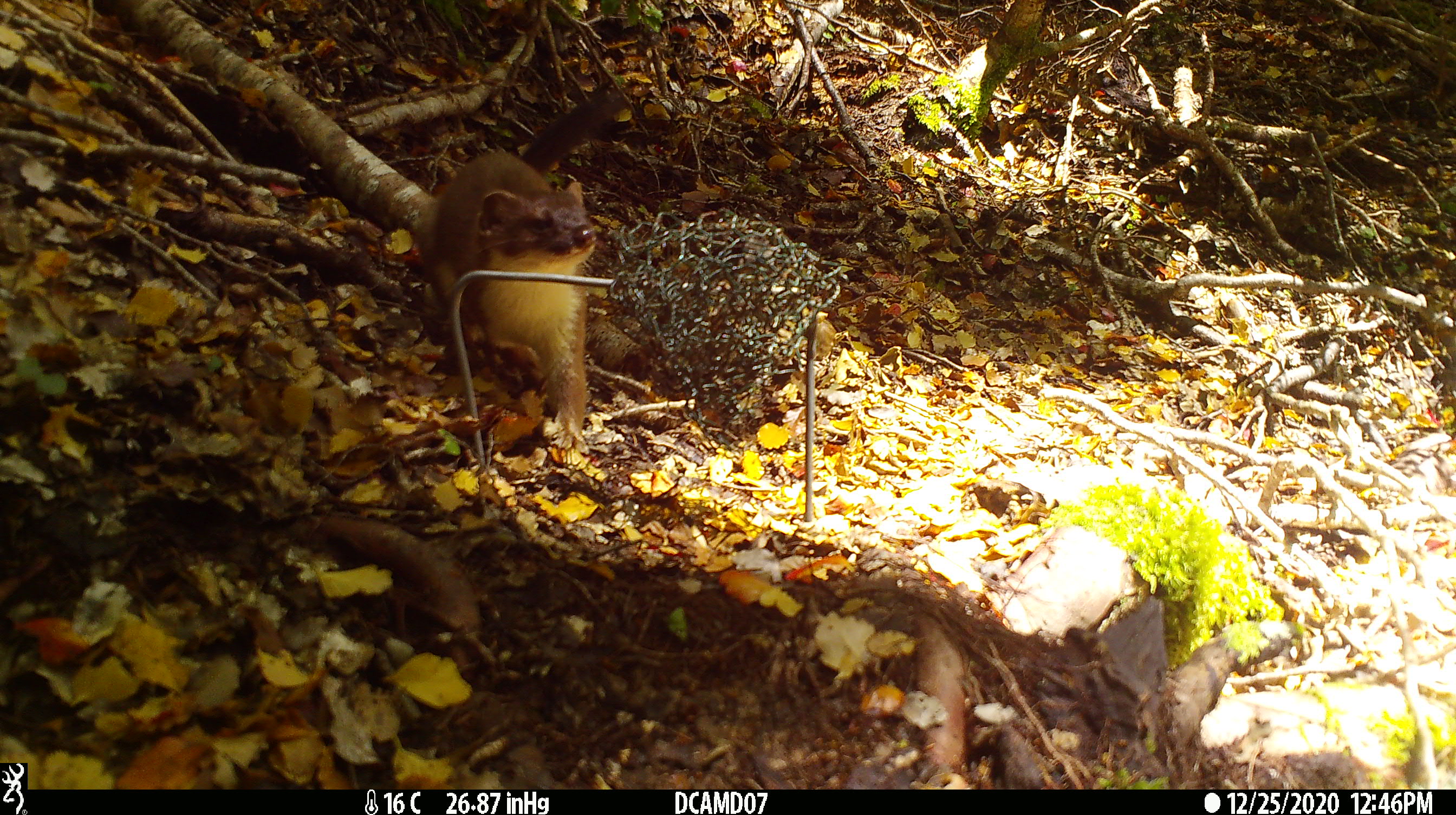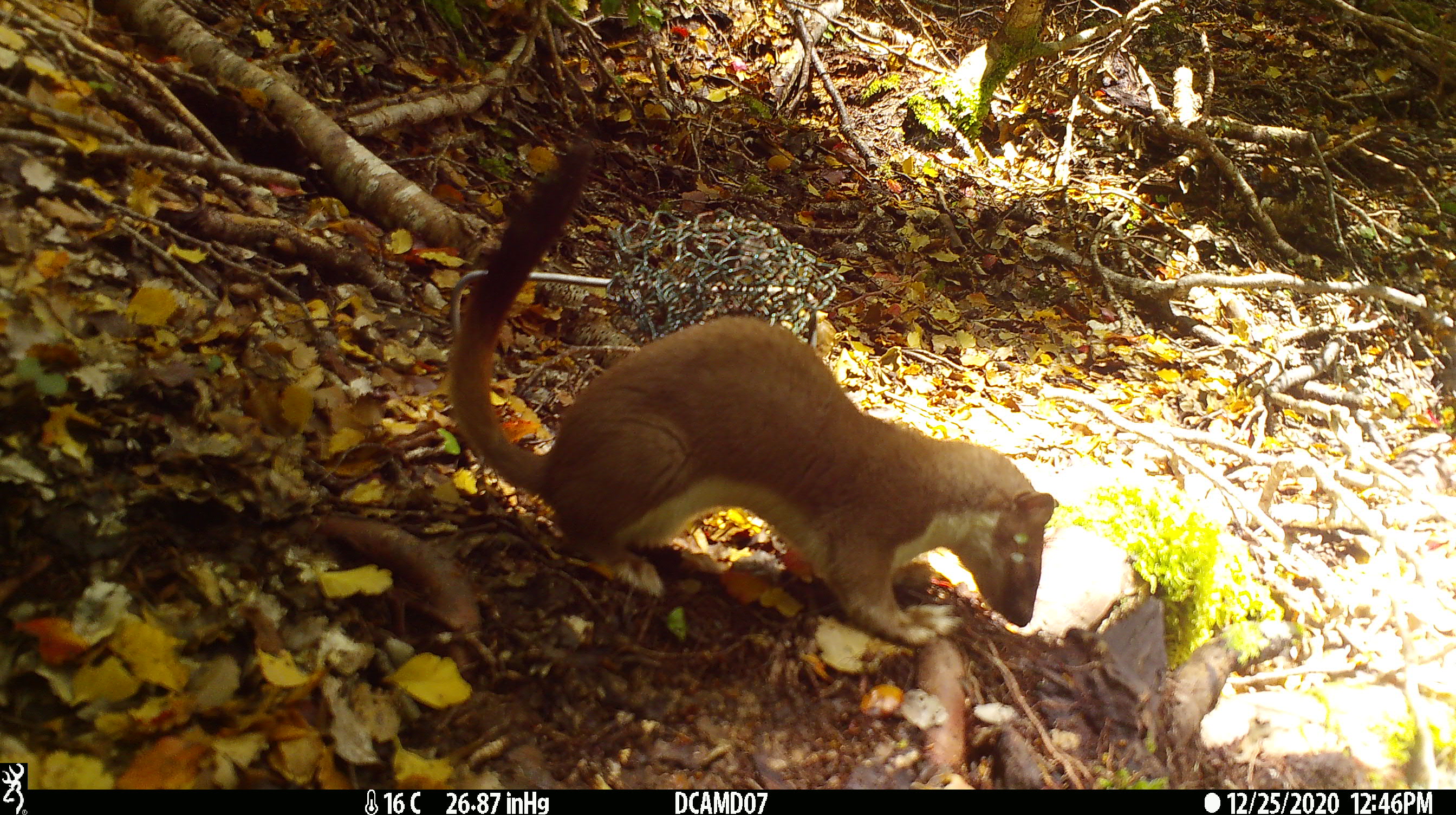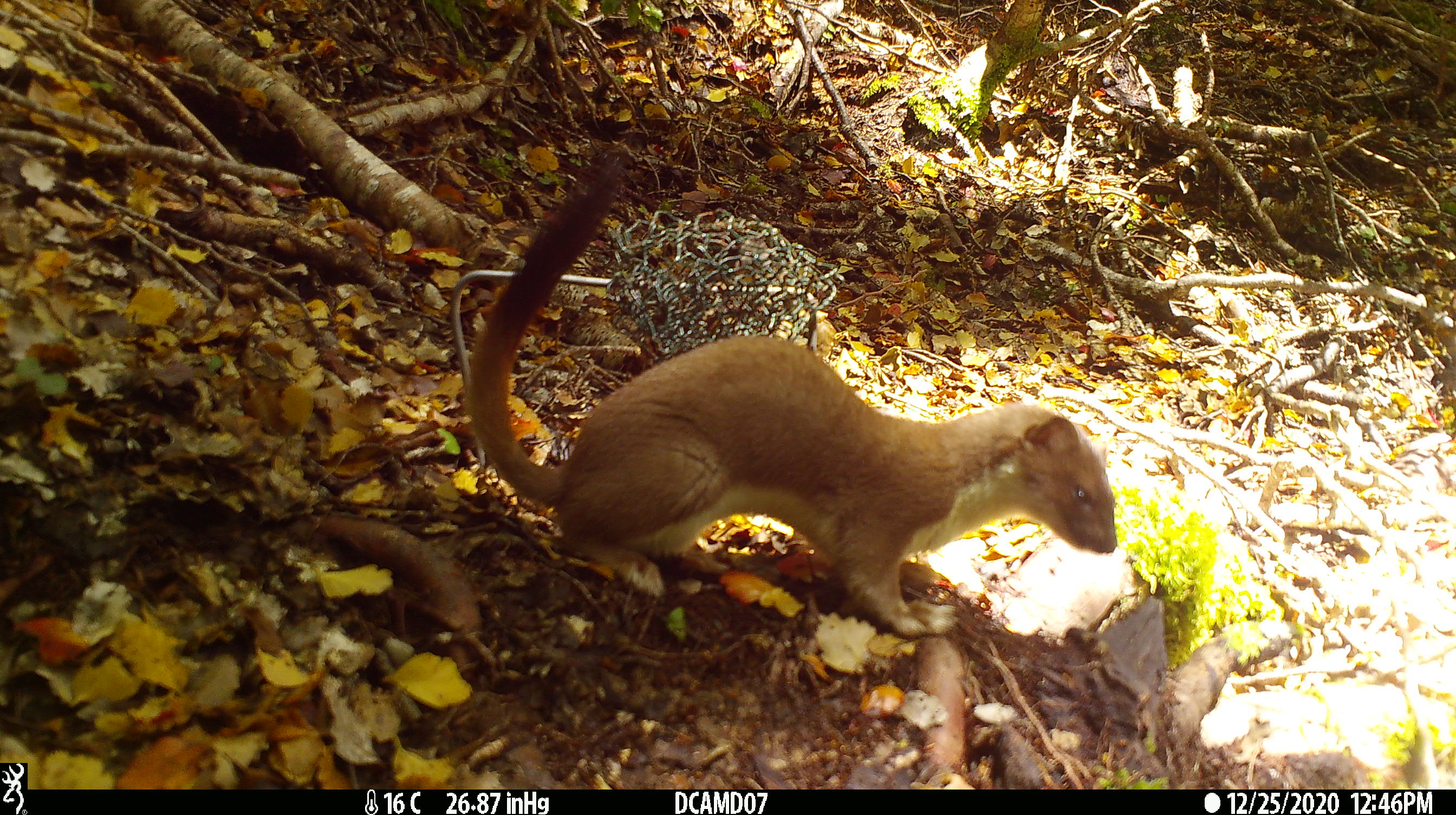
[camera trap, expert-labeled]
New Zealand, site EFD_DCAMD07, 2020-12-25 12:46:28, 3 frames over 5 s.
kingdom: Animalia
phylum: Chordata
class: Mammalia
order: Carnivora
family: Mustelidae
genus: Mustela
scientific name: Mustela erminea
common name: stoat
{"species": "stoat (Mustela erminea)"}